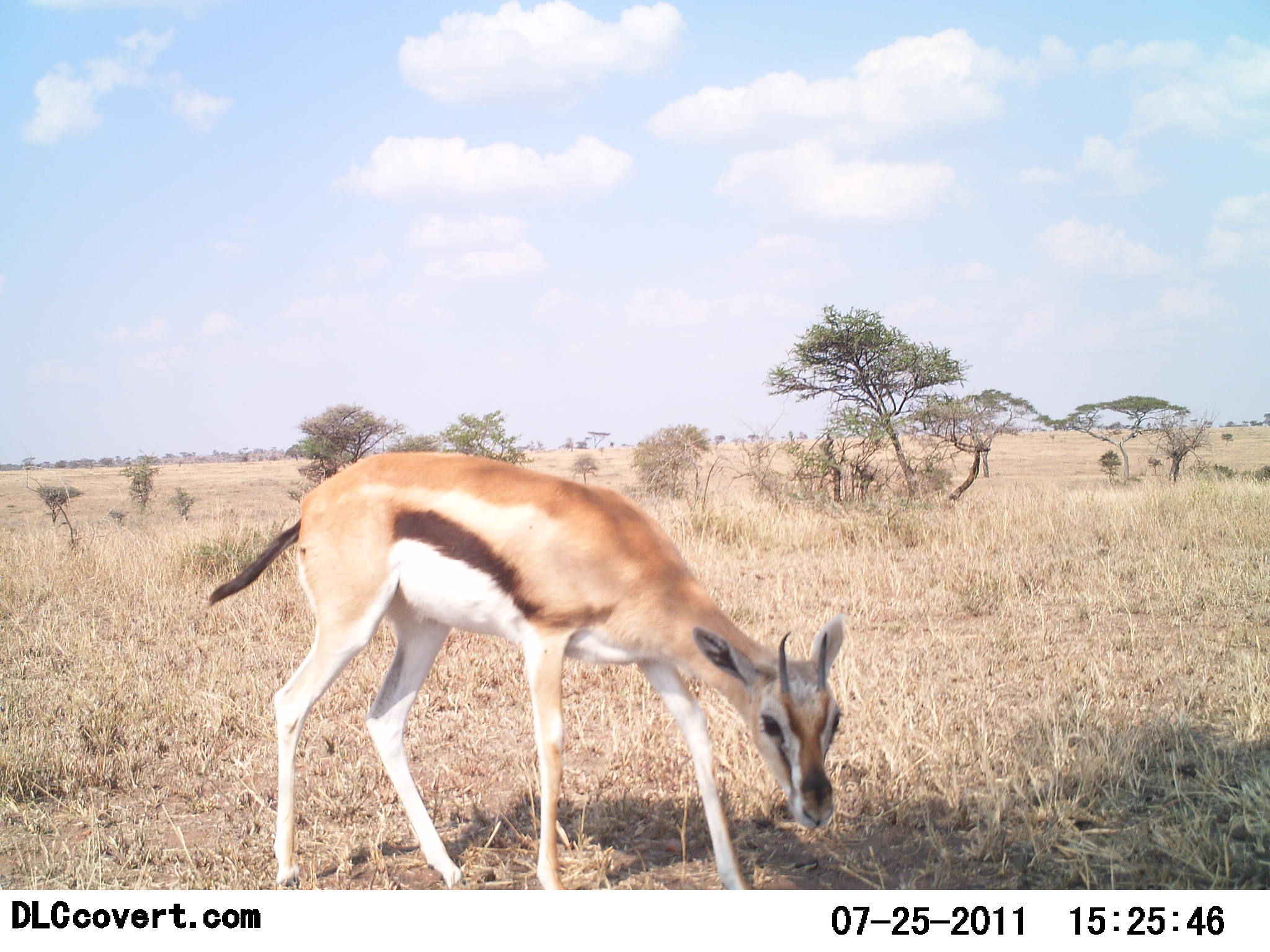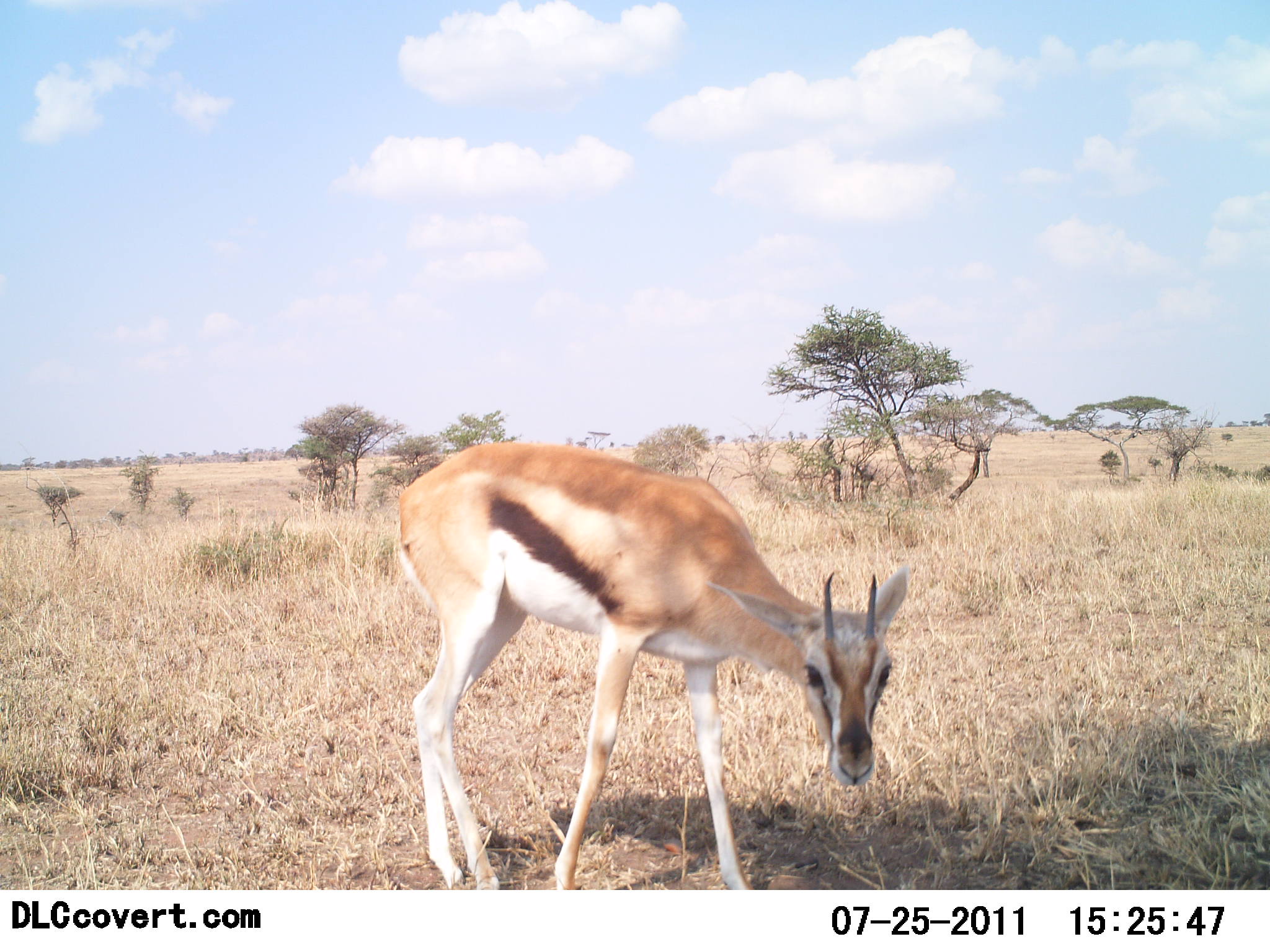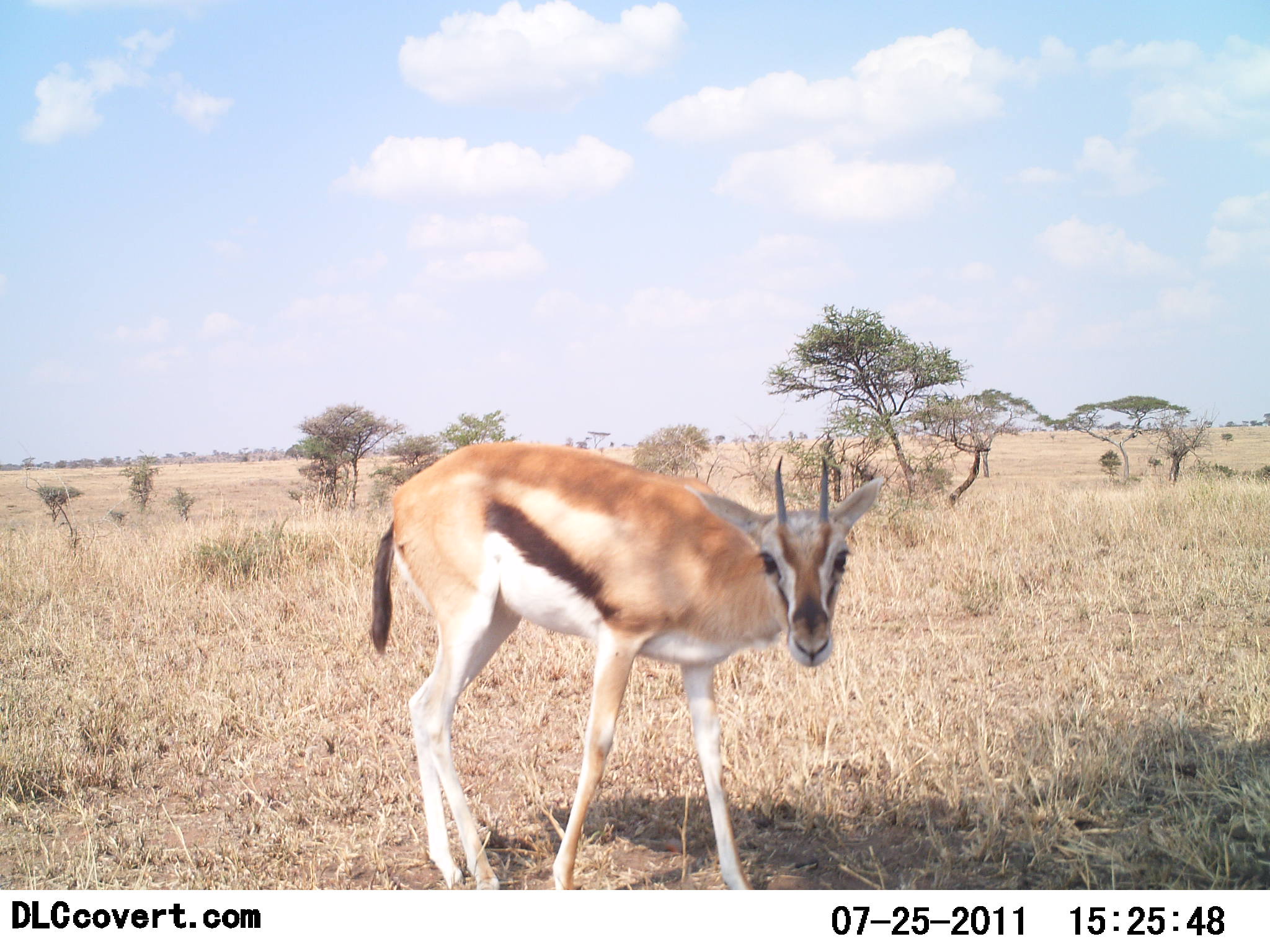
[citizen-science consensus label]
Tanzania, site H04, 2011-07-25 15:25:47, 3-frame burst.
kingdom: Animalia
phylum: Chordata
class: Mammalia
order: Artiodactyla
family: Bovidae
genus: Eudorcas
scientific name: Eudorcas thomsonii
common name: thomson's gazelle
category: gazellethomsons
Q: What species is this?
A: Gazellethomsons (thomson's gazelle) (Eudorcas thomsonii).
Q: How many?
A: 1.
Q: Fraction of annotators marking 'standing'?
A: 70%.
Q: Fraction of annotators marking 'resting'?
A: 0%.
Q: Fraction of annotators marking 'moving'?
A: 10%.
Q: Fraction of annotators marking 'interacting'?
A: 0%.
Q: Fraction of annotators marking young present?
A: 0%.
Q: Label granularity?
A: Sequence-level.